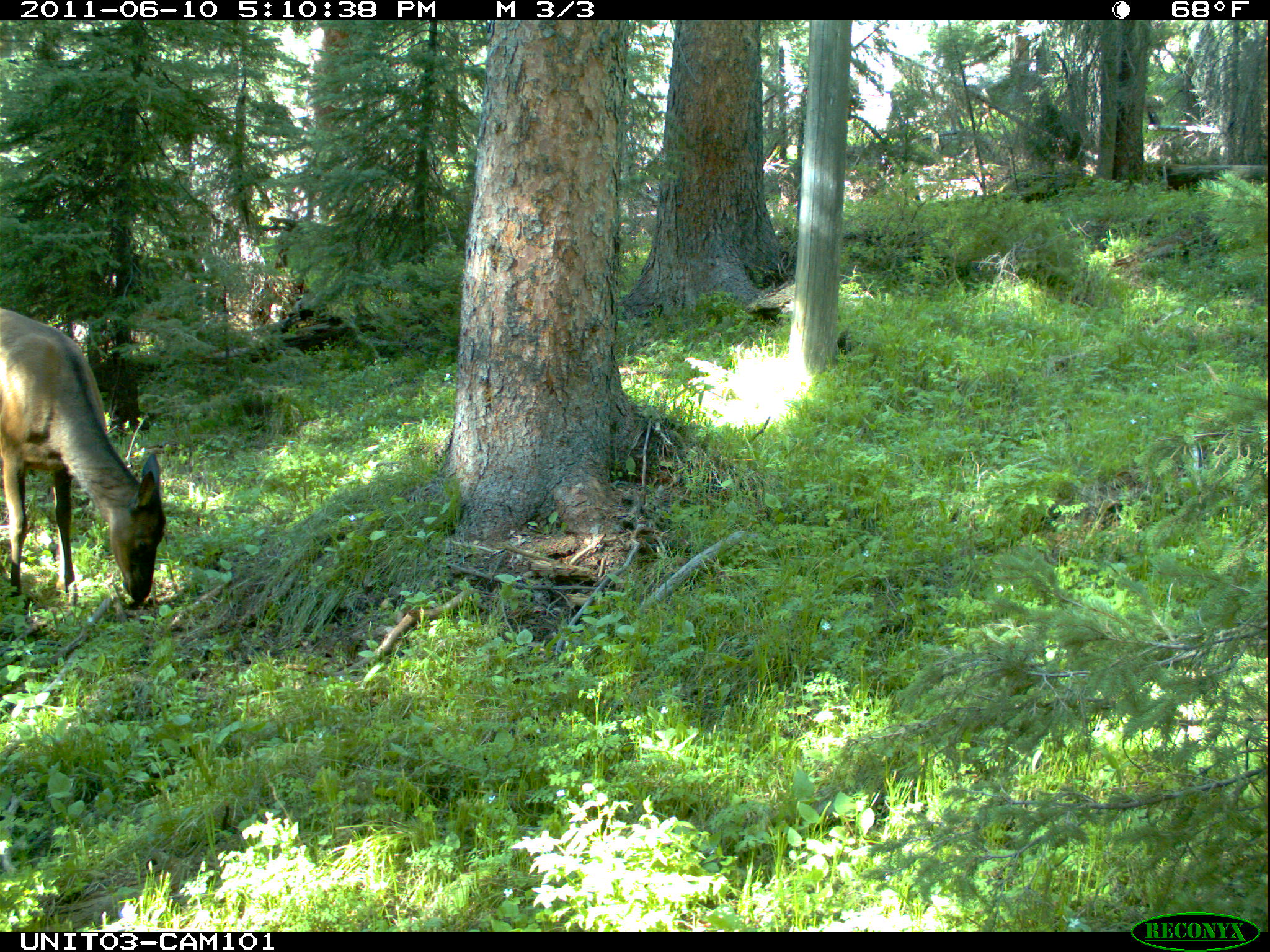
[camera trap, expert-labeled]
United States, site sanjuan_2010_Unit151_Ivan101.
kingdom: Animalia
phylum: Chordata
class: Mammalia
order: Artiodactyla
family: Cervidae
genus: Cervus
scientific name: Cervus elaphus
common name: red deer